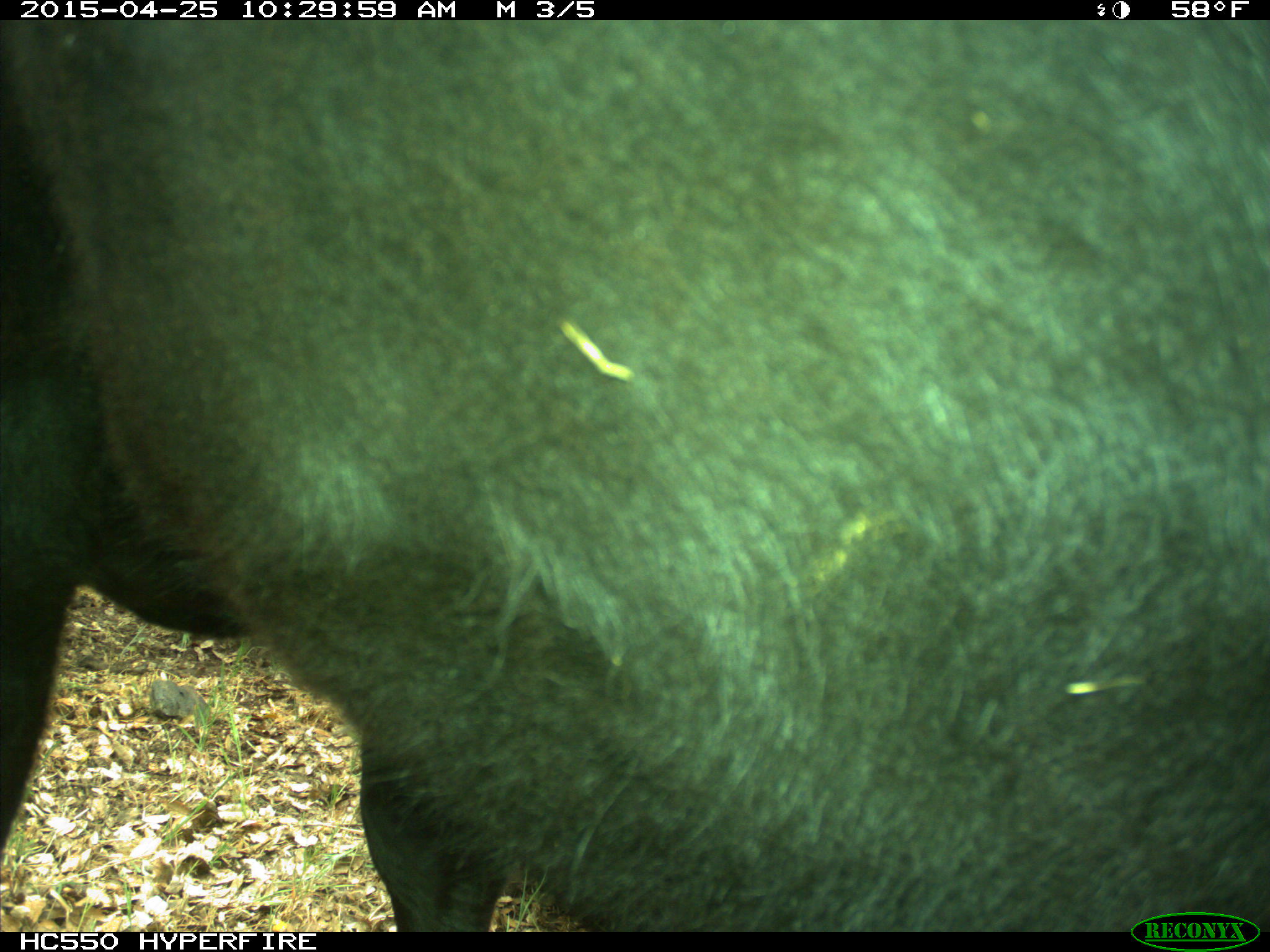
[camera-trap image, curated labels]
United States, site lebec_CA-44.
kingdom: Animalia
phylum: Chordata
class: Mammalia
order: Artiodactyla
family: Suidae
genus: Sus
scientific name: Sus scrofa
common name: wild boar